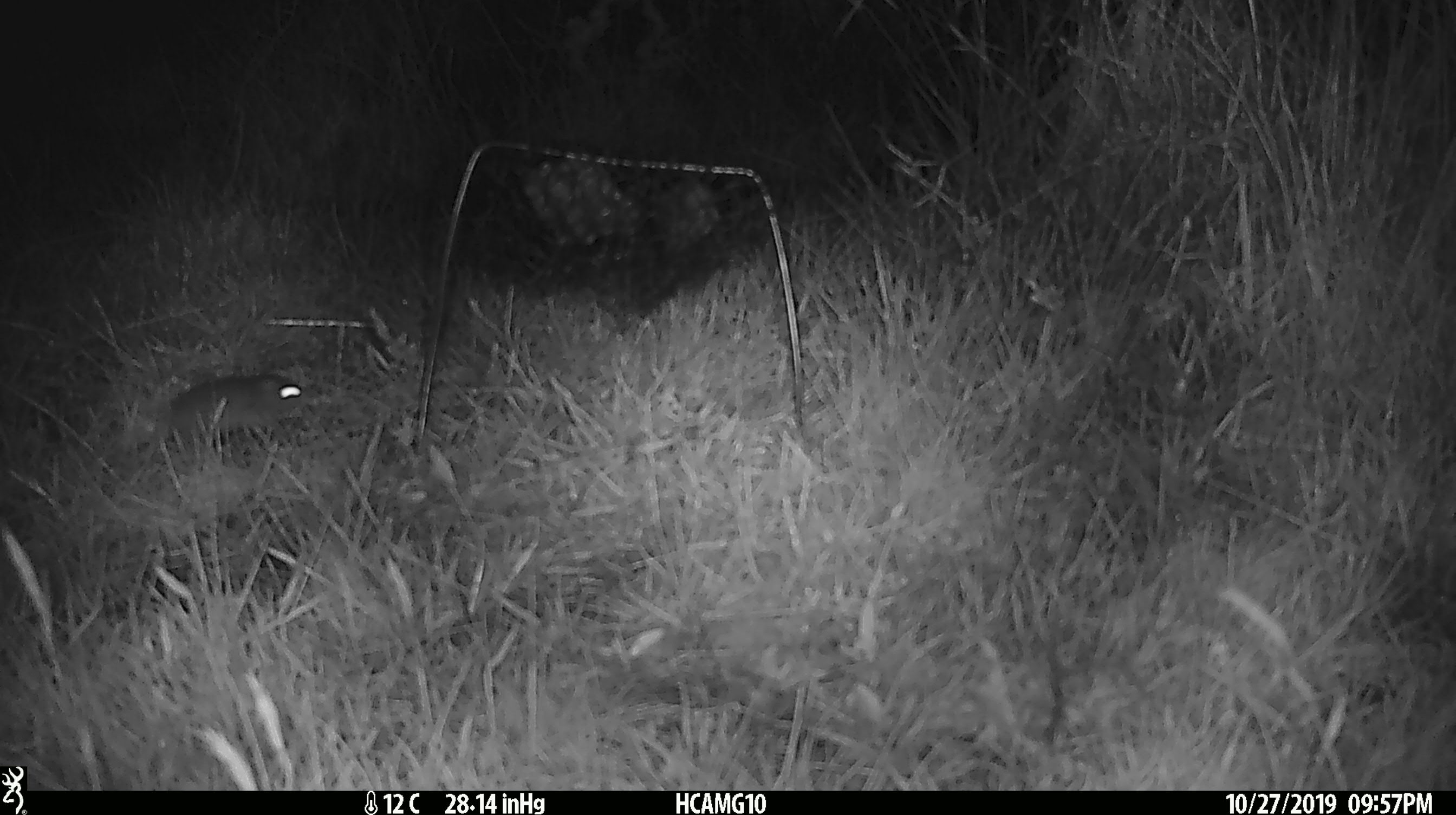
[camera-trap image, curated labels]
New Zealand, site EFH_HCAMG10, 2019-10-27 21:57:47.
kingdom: Animalia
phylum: Chordata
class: Mammalia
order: Rodentia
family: Muridae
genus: Mus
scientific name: Mus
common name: mouse